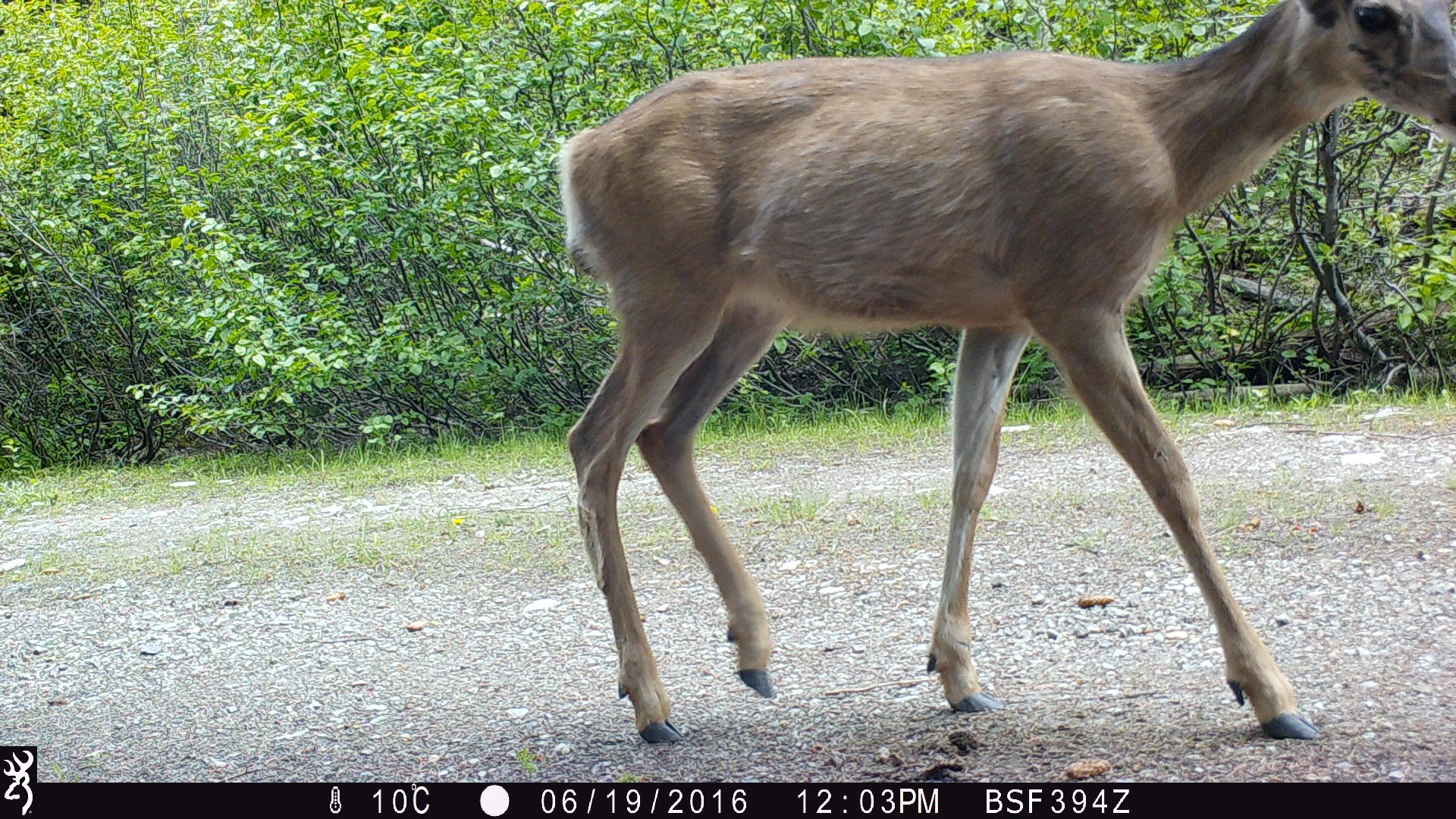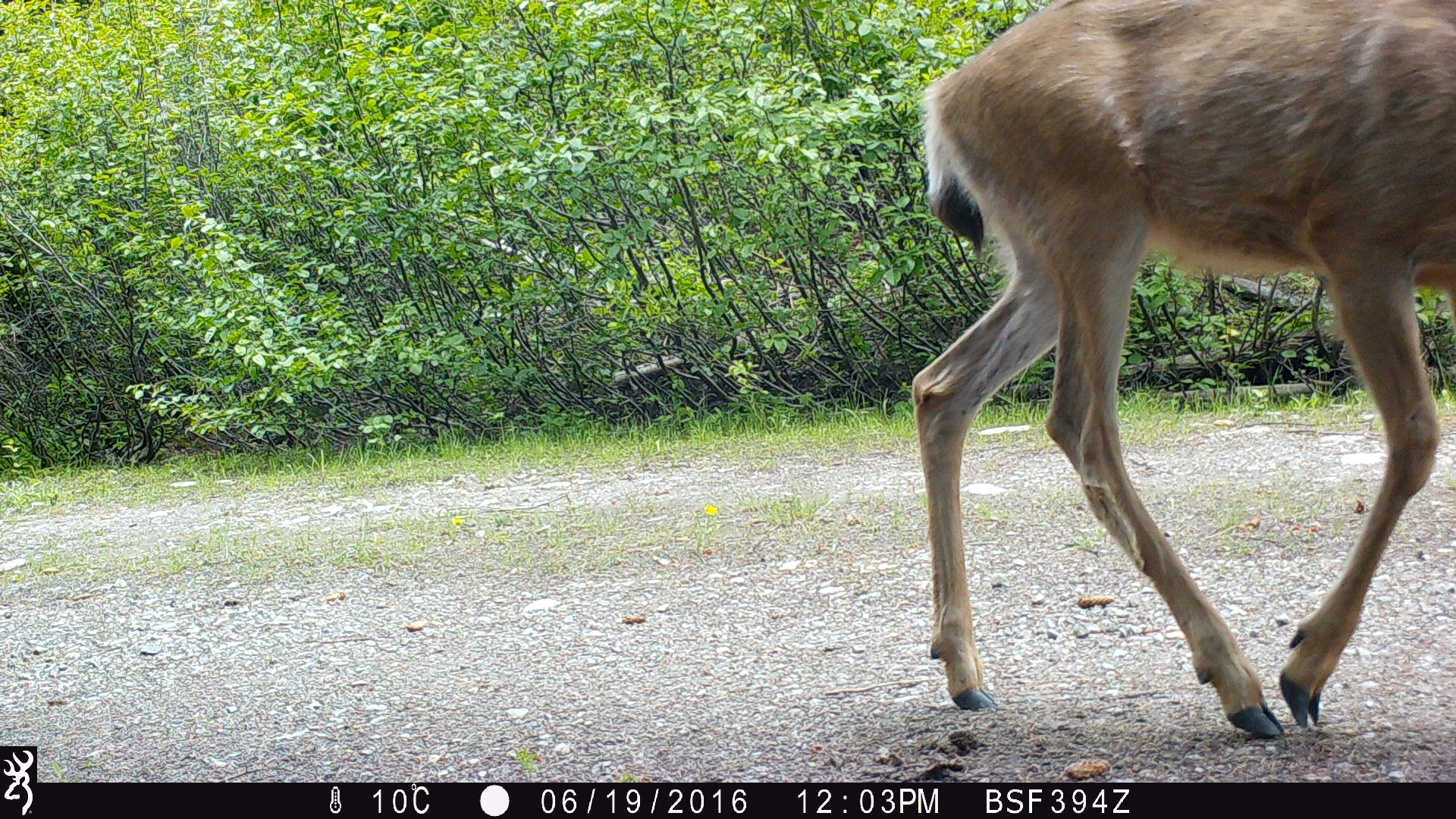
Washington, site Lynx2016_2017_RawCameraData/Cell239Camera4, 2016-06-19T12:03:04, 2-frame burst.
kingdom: Animalia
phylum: Chordata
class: Mammalia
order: Artiodactyla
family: Cervidae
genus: Odocoileus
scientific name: Odocoileus hemionus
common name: mule deer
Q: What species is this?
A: Odocoileus hemionus (mule deer).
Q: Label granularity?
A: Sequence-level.